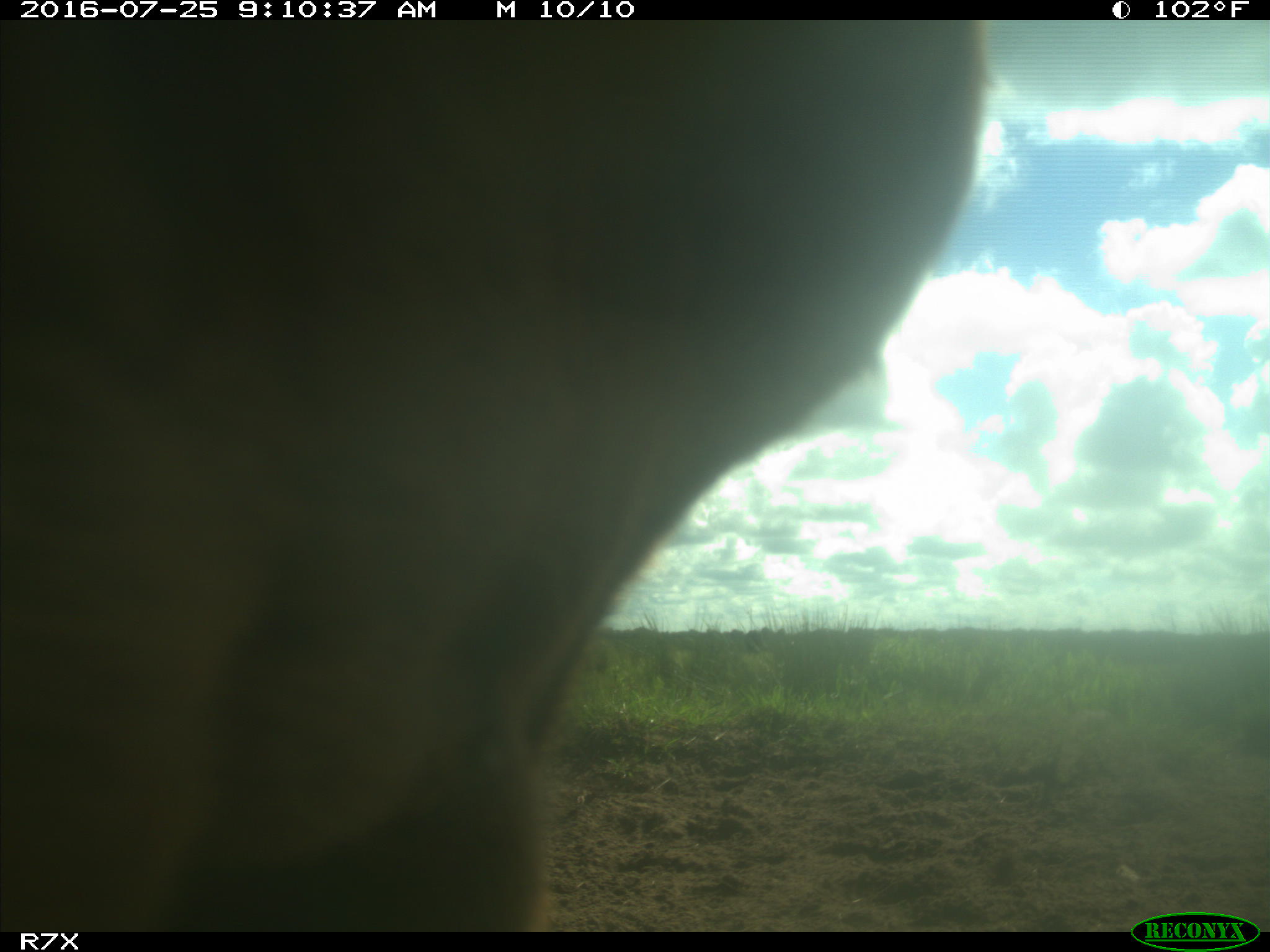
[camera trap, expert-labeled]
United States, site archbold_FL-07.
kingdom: Animalia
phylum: Chordata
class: Mammalia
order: Artiodactyla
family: Bovidae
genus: Bos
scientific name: Bos taurus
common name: domestic cow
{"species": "Bos taurus (domestic cow)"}